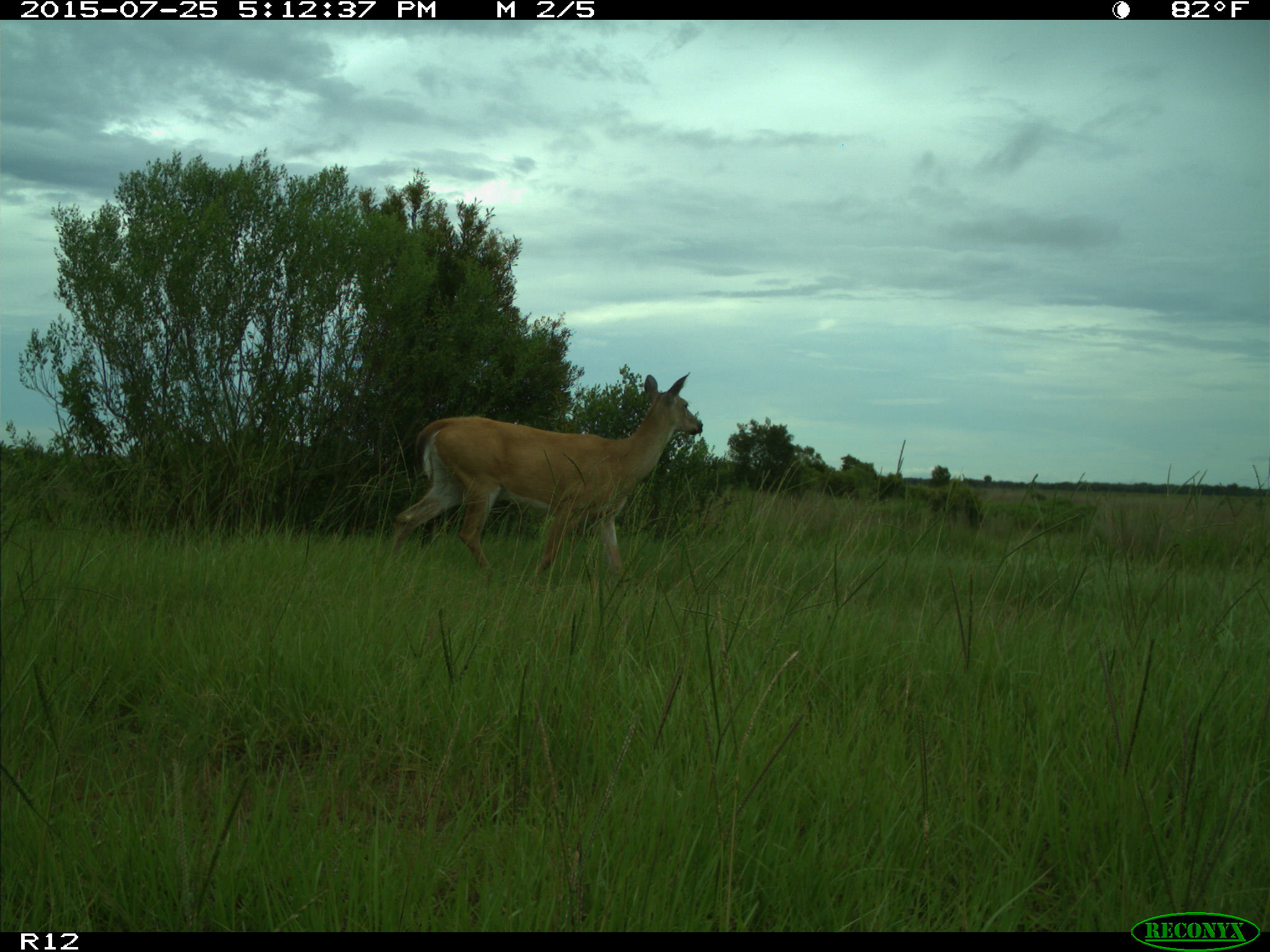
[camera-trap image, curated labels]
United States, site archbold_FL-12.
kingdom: Animalia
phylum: Chordata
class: Mammalia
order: Artiodactyla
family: Cervidae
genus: Odocoileus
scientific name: Odocoileus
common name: deer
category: unidentified deer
Unidentified deer (deer) (Odocoileus).